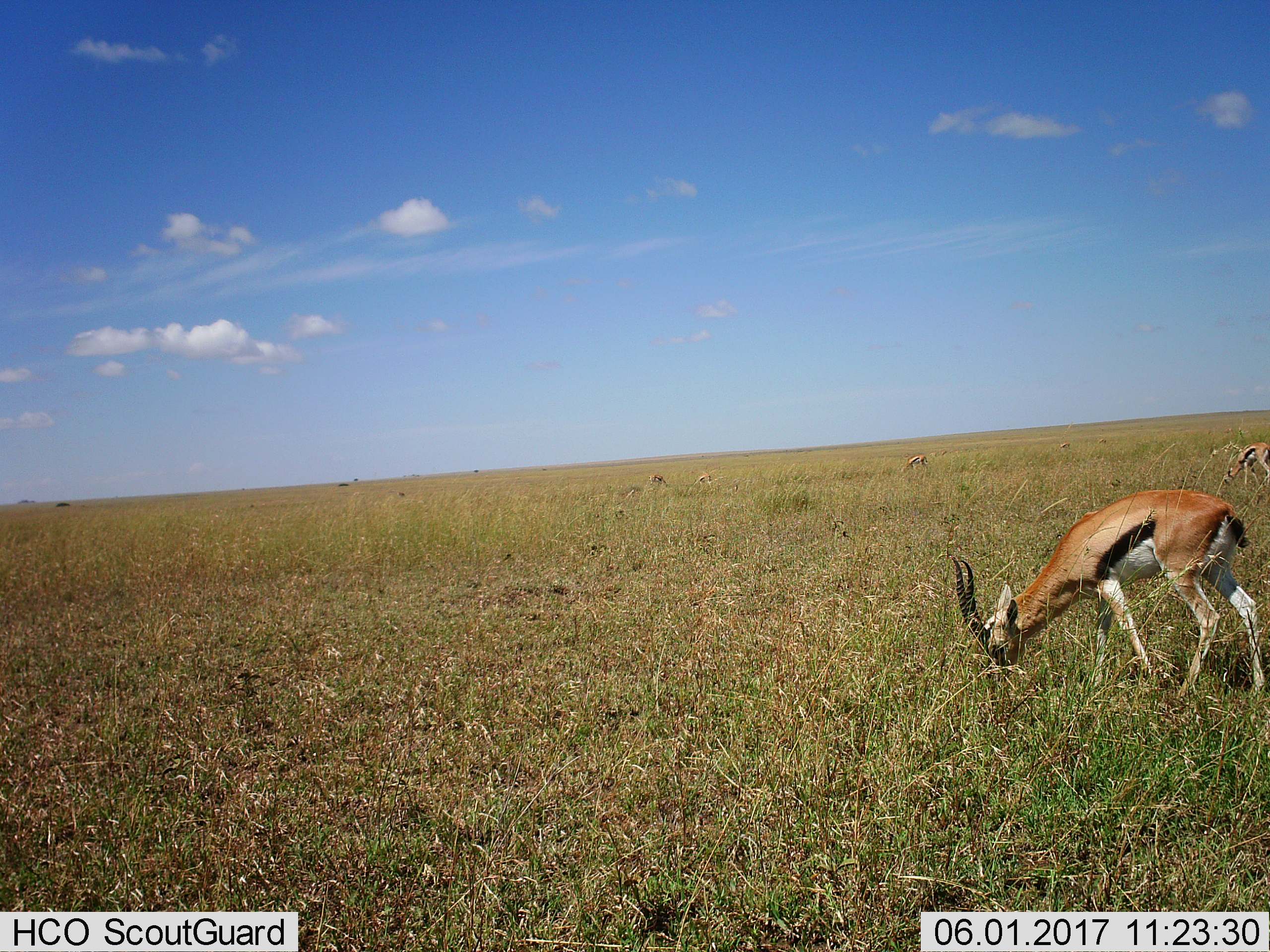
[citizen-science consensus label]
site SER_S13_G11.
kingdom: Animalia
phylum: Chordata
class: Mammalia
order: Artiodactyla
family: Bovidae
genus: Eudorcas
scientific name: Eudorcas thomsonii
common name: thomson's gazelle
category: gazellethomsons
Gazellethomsons (thomson's gazelle) (Eudorcas thomsonii), count 5. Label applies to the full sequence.